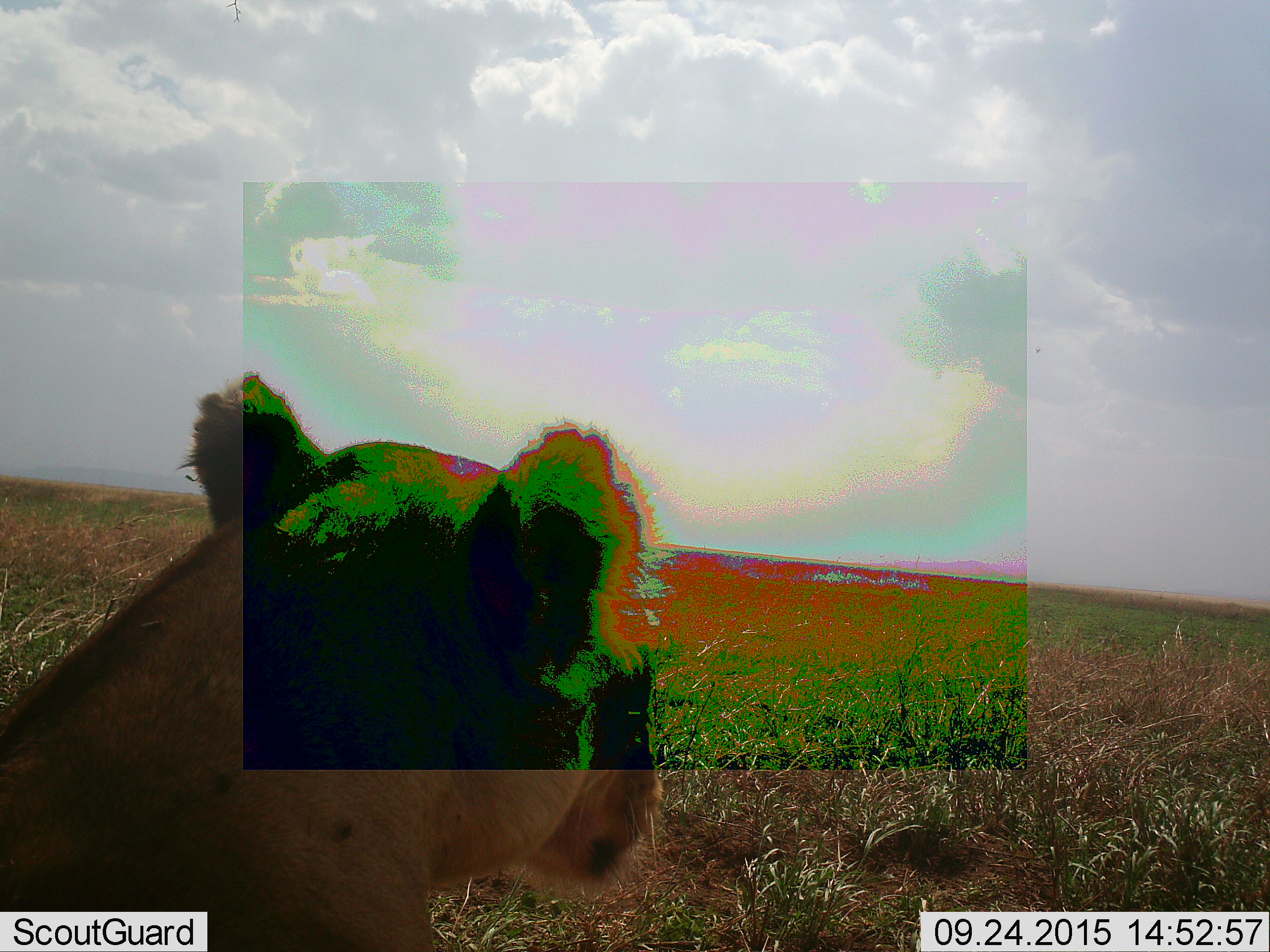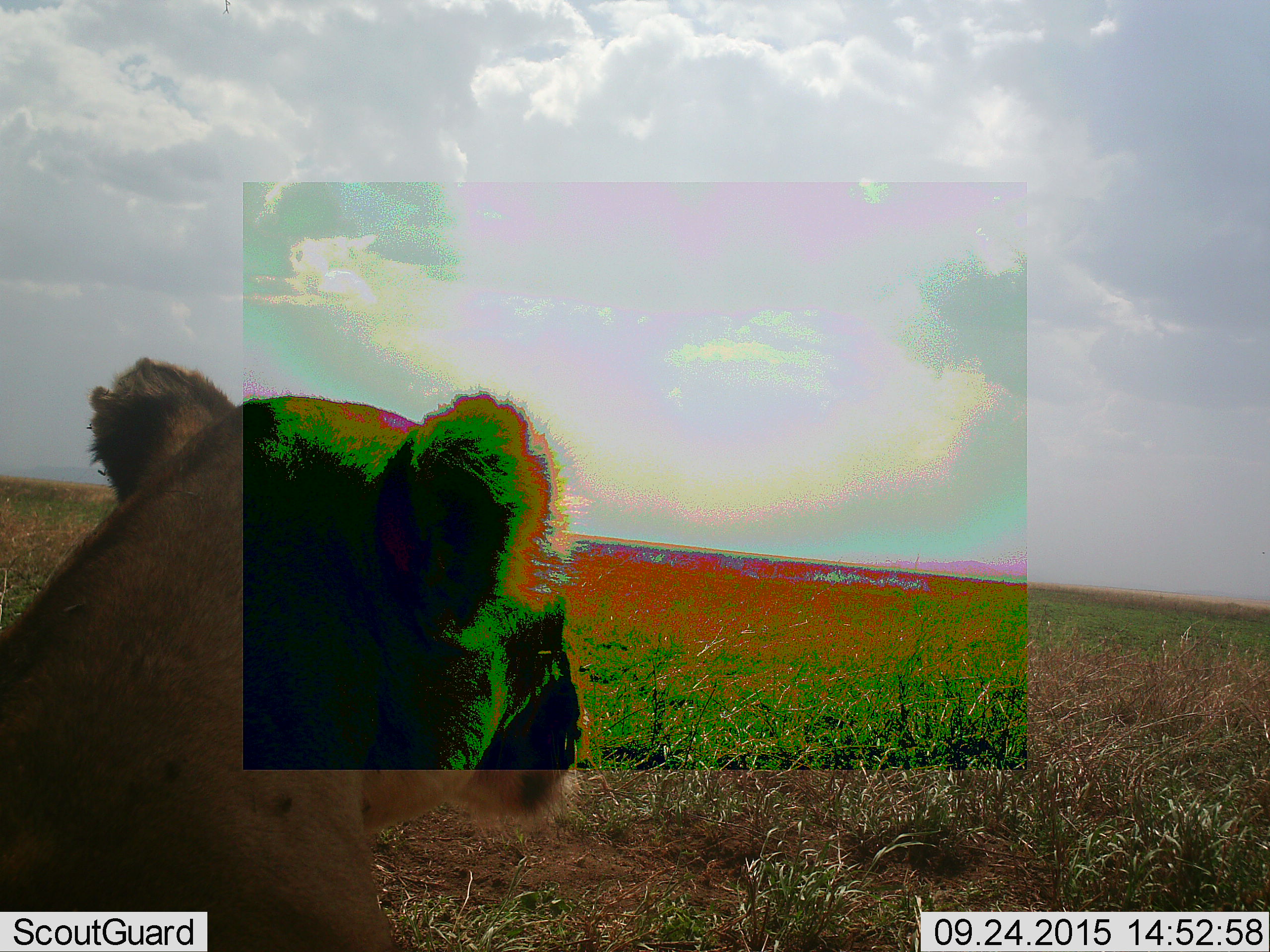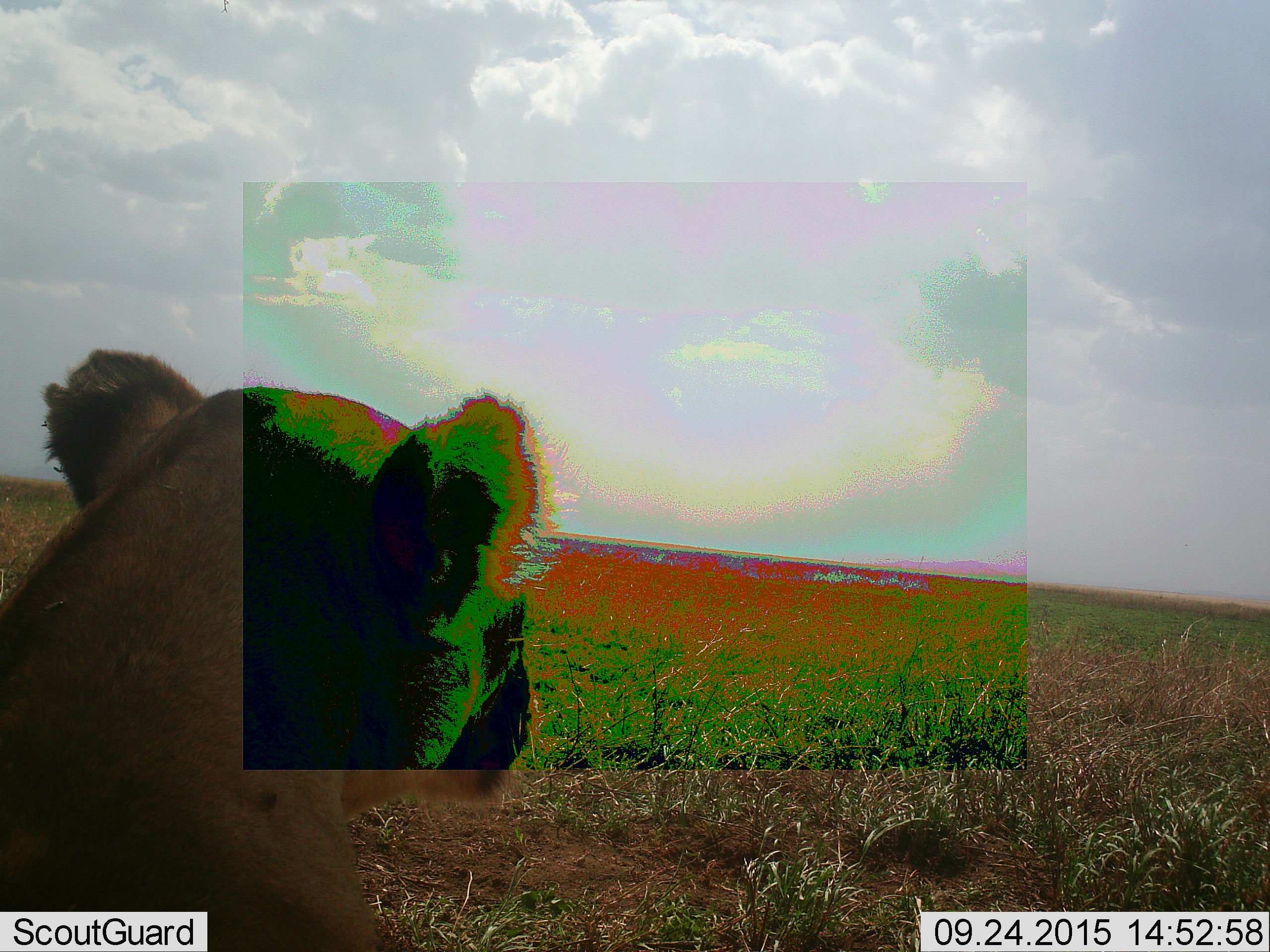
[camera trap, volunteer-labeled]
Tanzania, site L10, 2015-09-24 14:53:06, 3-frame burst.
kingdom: Animalia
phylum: Chordata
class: Mammalia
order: Carnivora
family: Felidae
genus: Panthera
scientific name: Panthera leo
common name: lion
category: lionfemale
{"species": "lionfemale (lion) (Panthera leo)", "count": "1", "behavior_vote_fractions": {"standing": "22%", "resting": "78%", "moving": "0%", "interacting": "0%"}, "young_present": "0%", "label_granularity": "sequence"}